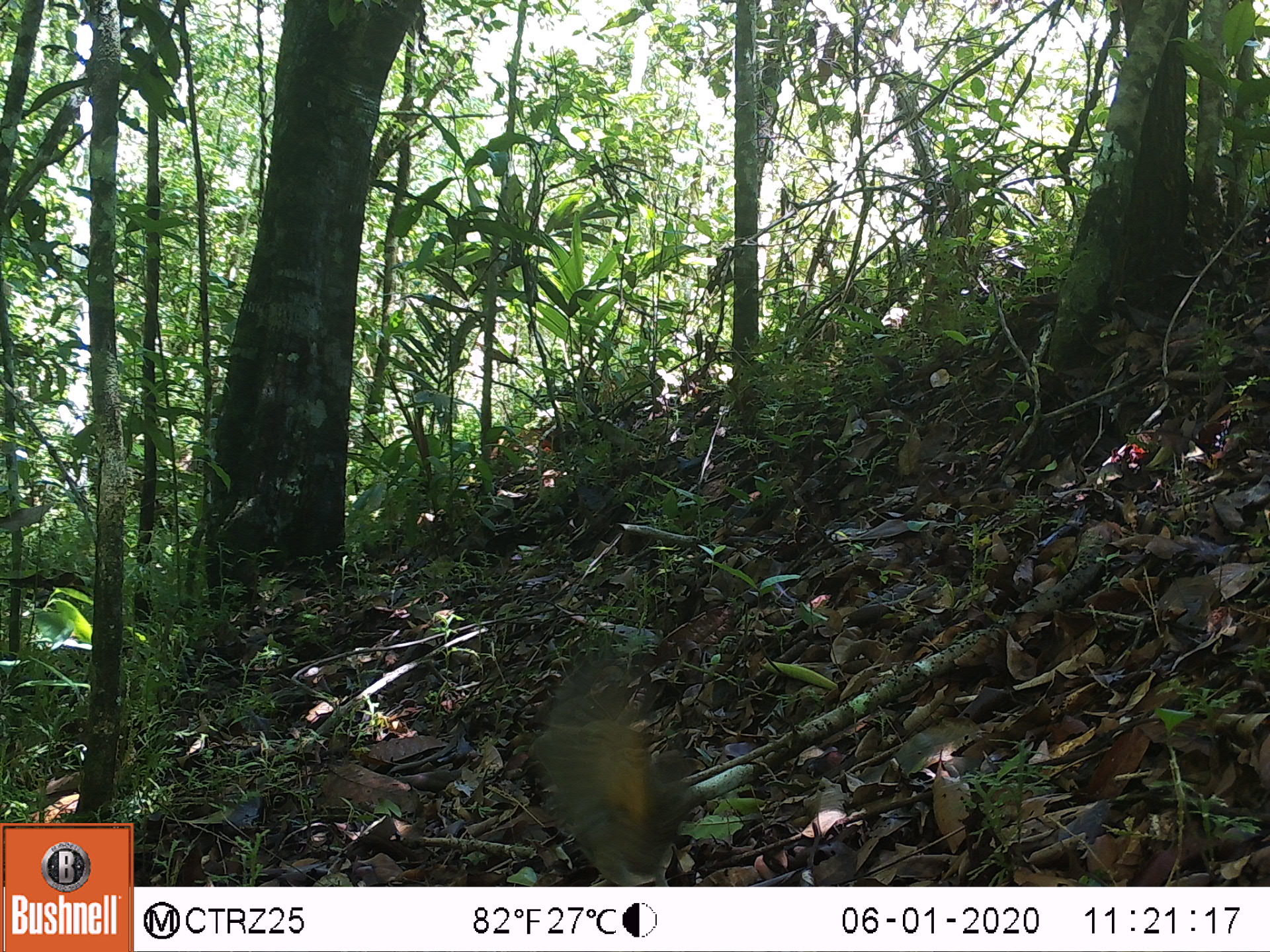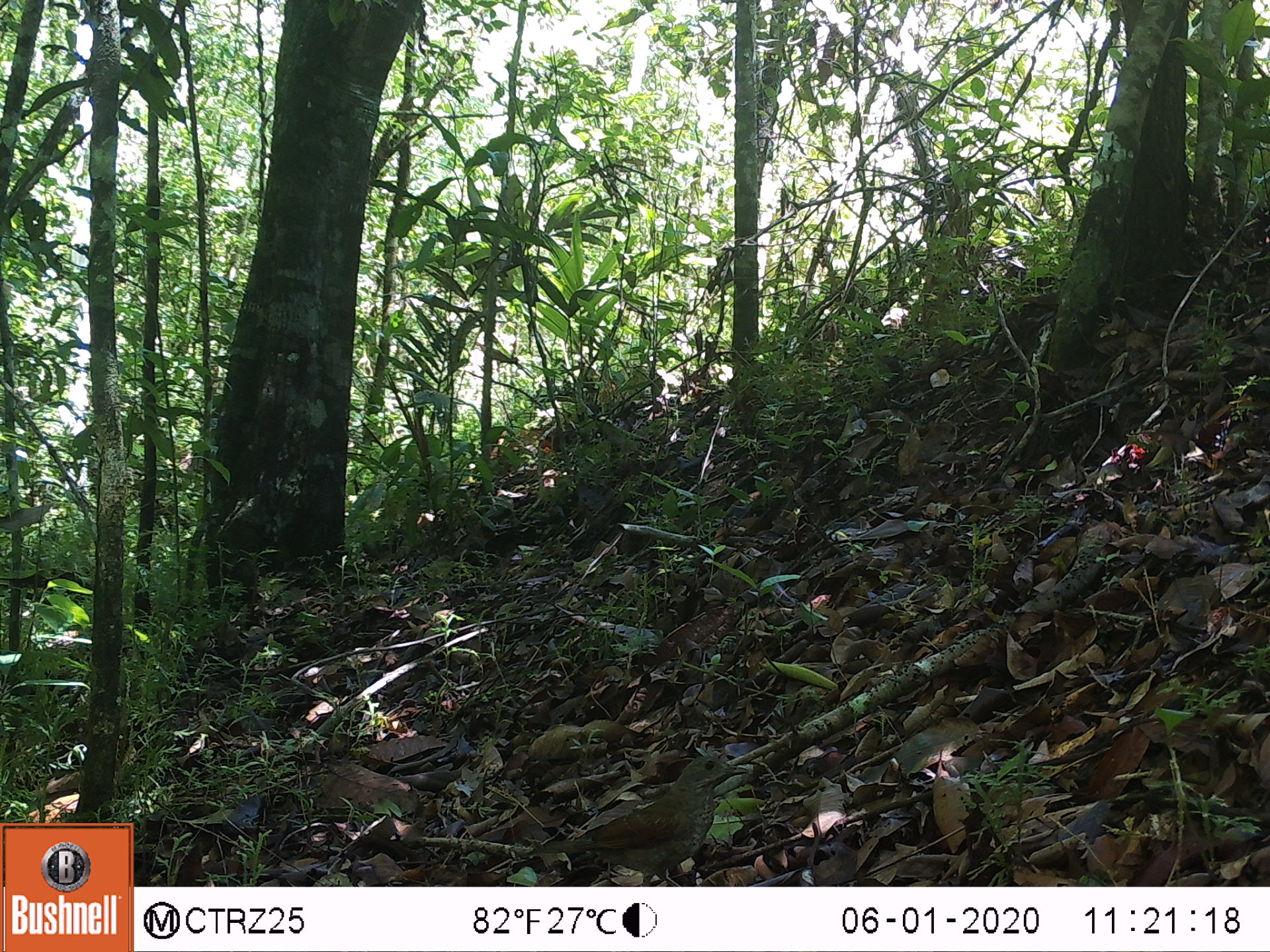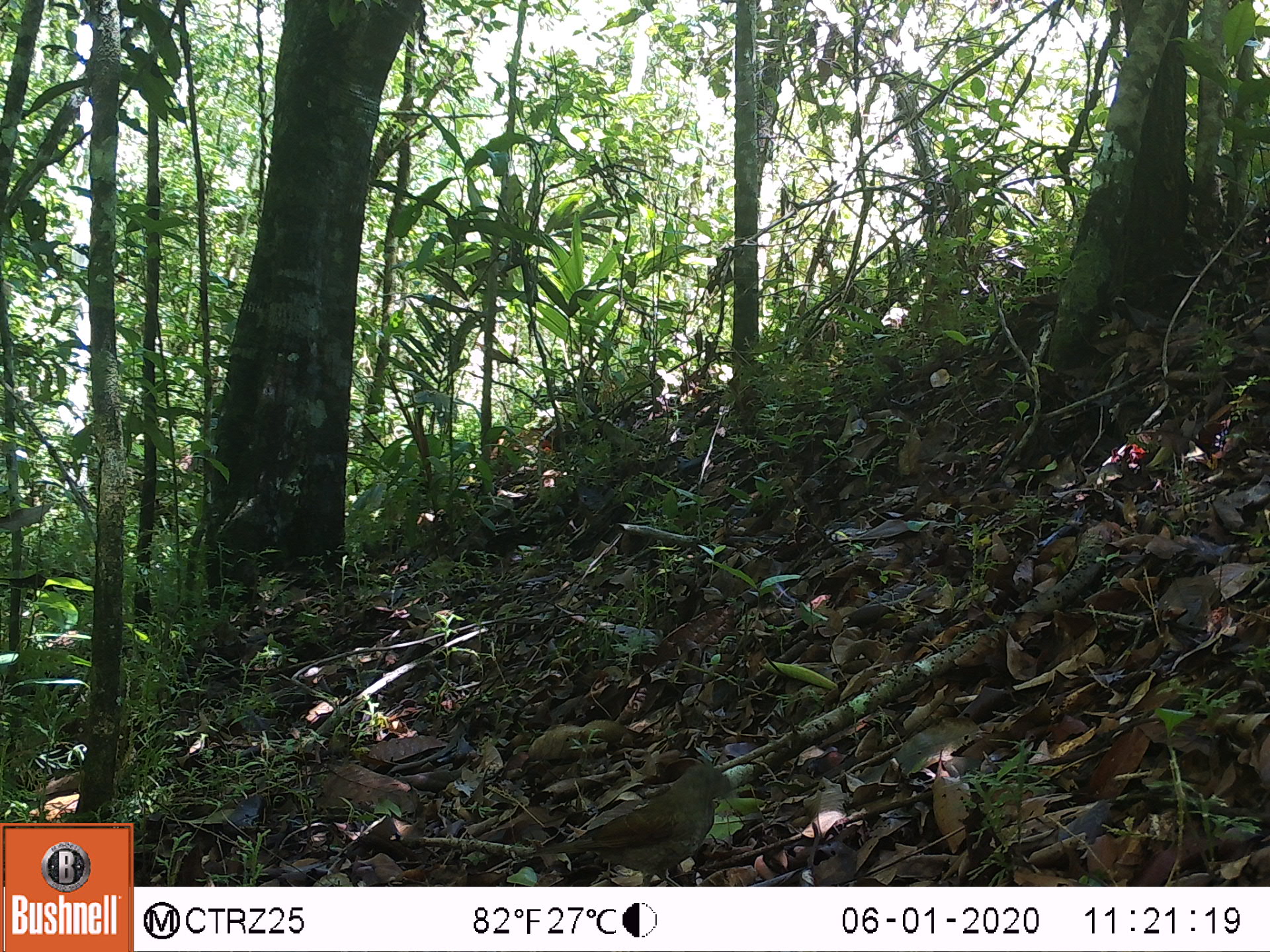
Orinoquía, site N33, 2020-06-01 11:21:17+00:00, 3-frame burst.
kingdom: Animalia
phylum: Chordata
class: Aves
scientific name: Aves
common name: bird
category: unknown bird